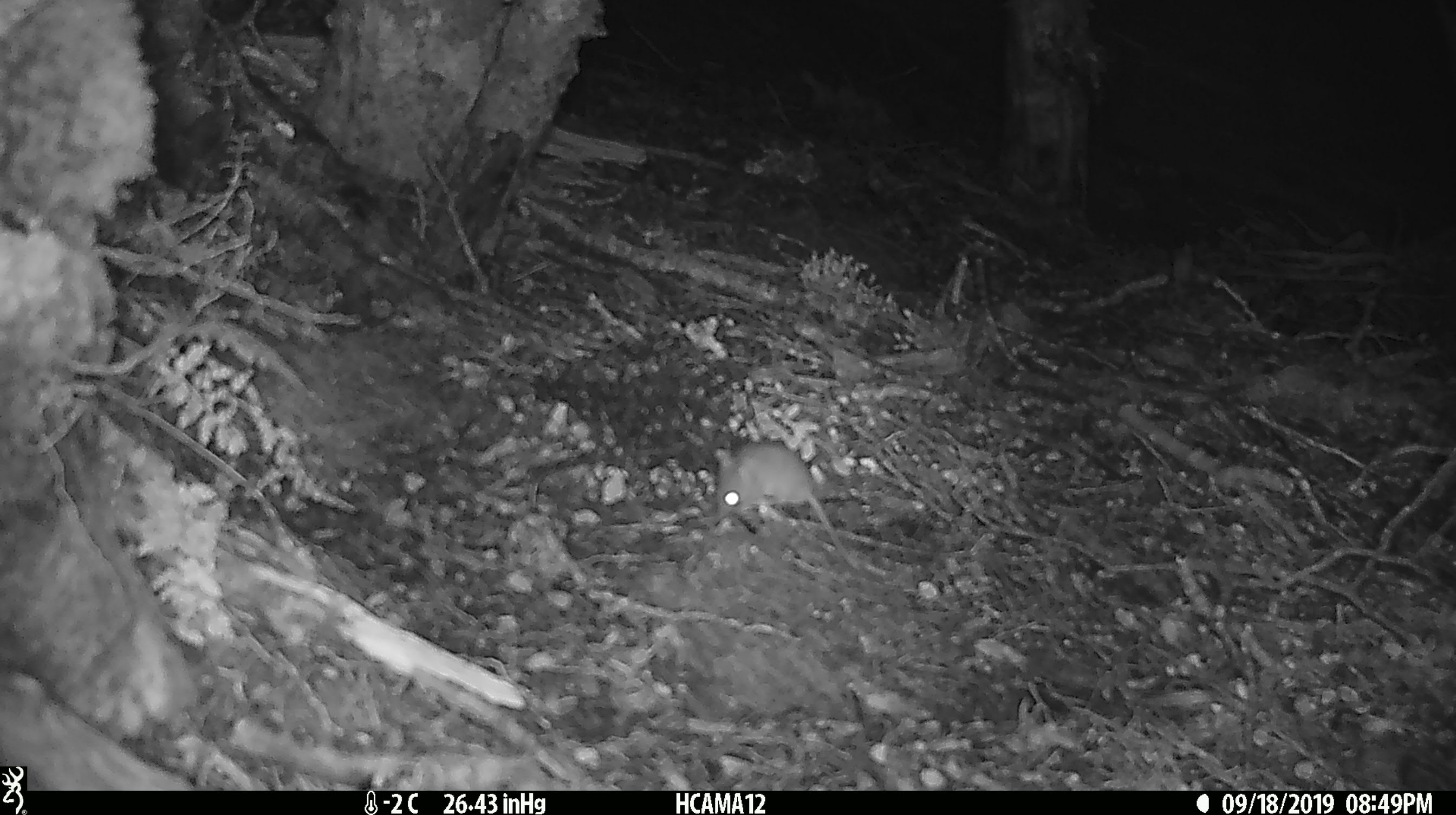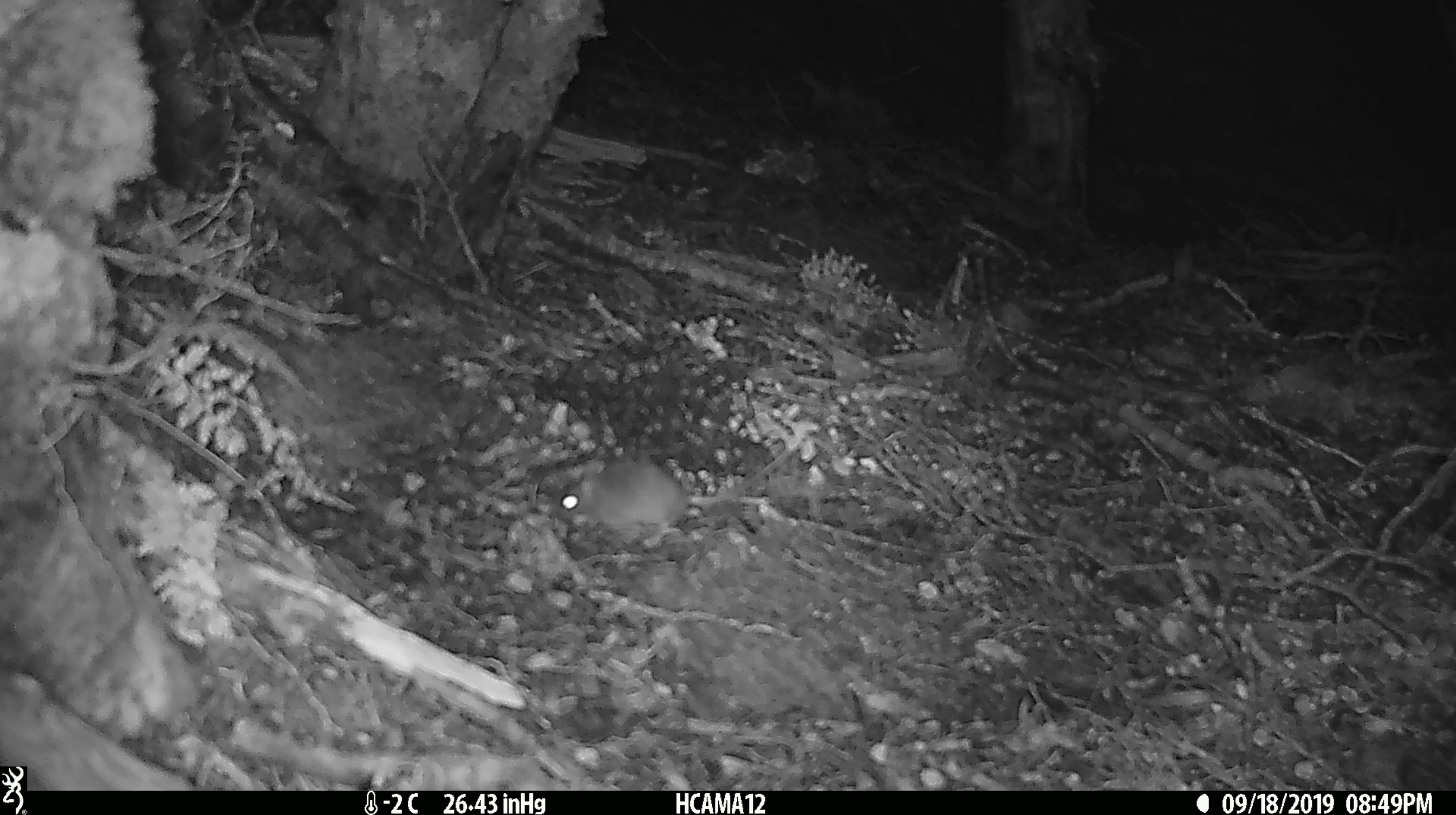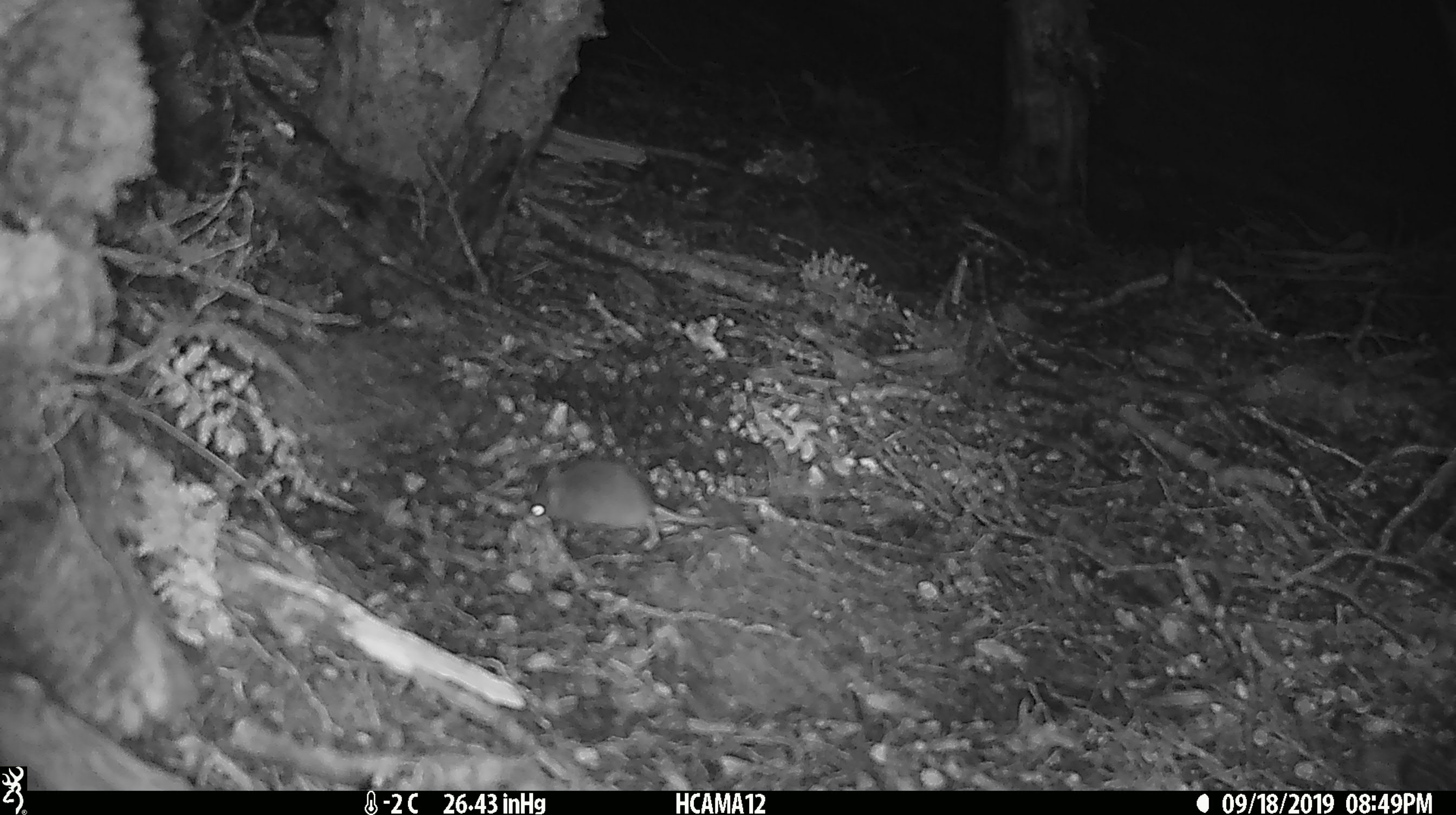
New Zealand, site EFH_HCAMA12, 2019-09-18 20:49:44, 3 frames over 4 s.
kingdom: Animalia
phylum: Chordata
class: Mammalia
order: Rodentia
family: Muridae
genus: Mus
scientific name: Mus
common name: mouse